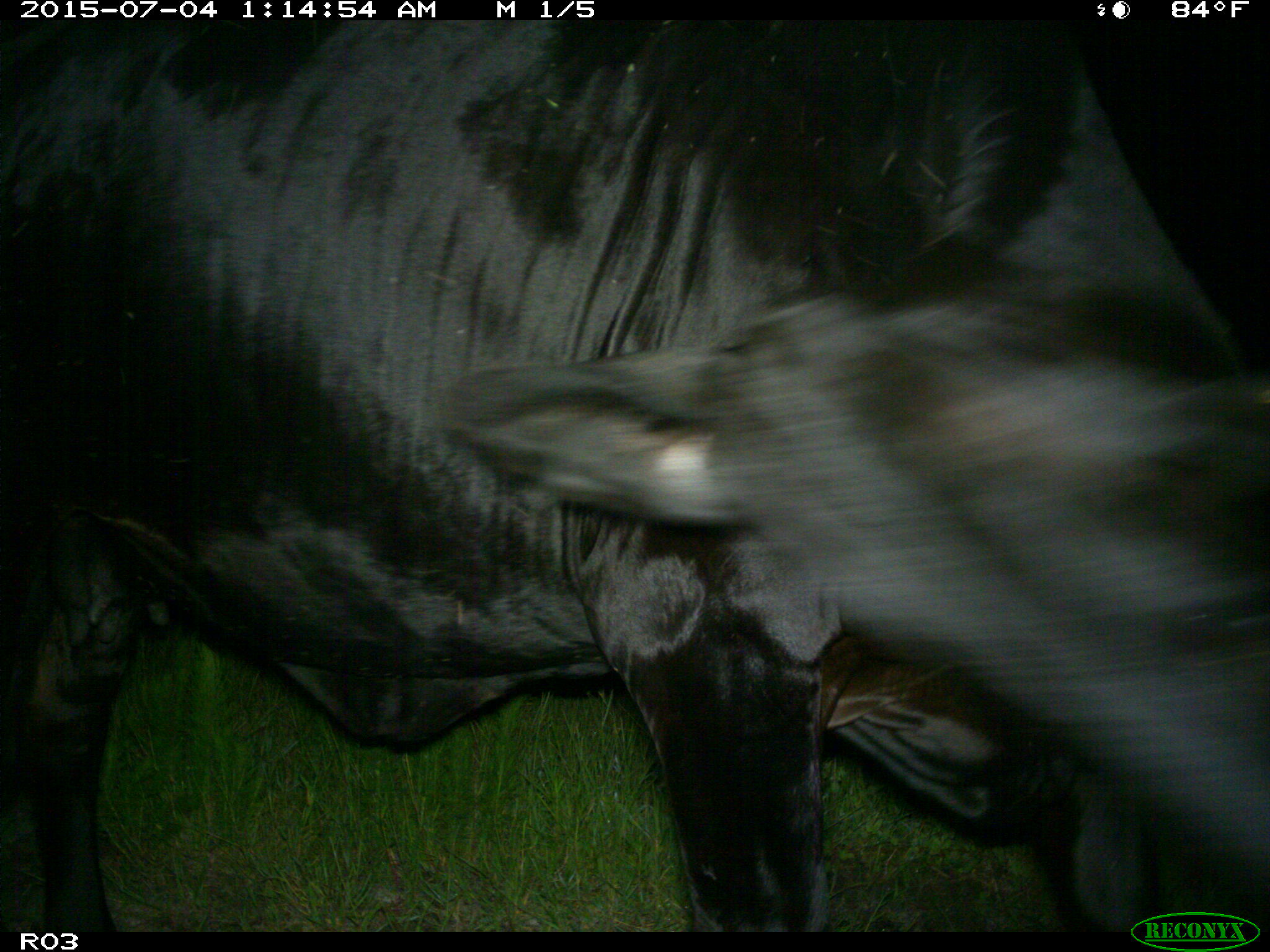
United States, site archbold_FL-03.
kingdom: Animalia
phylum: Chordata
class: Mammalia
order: Artiodactyla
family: Bovidae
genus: Bos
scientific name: Bos taurus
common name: domestic cow